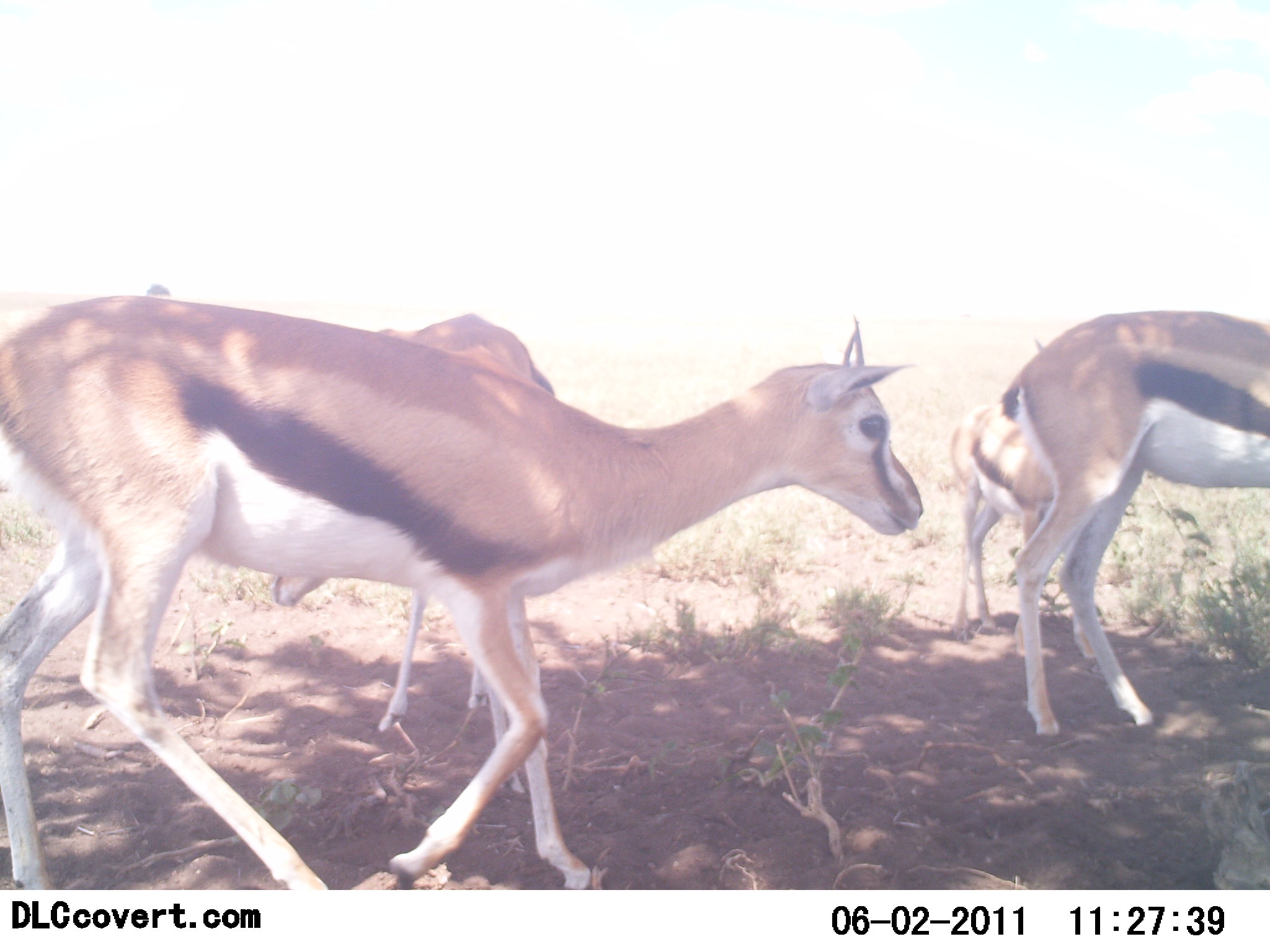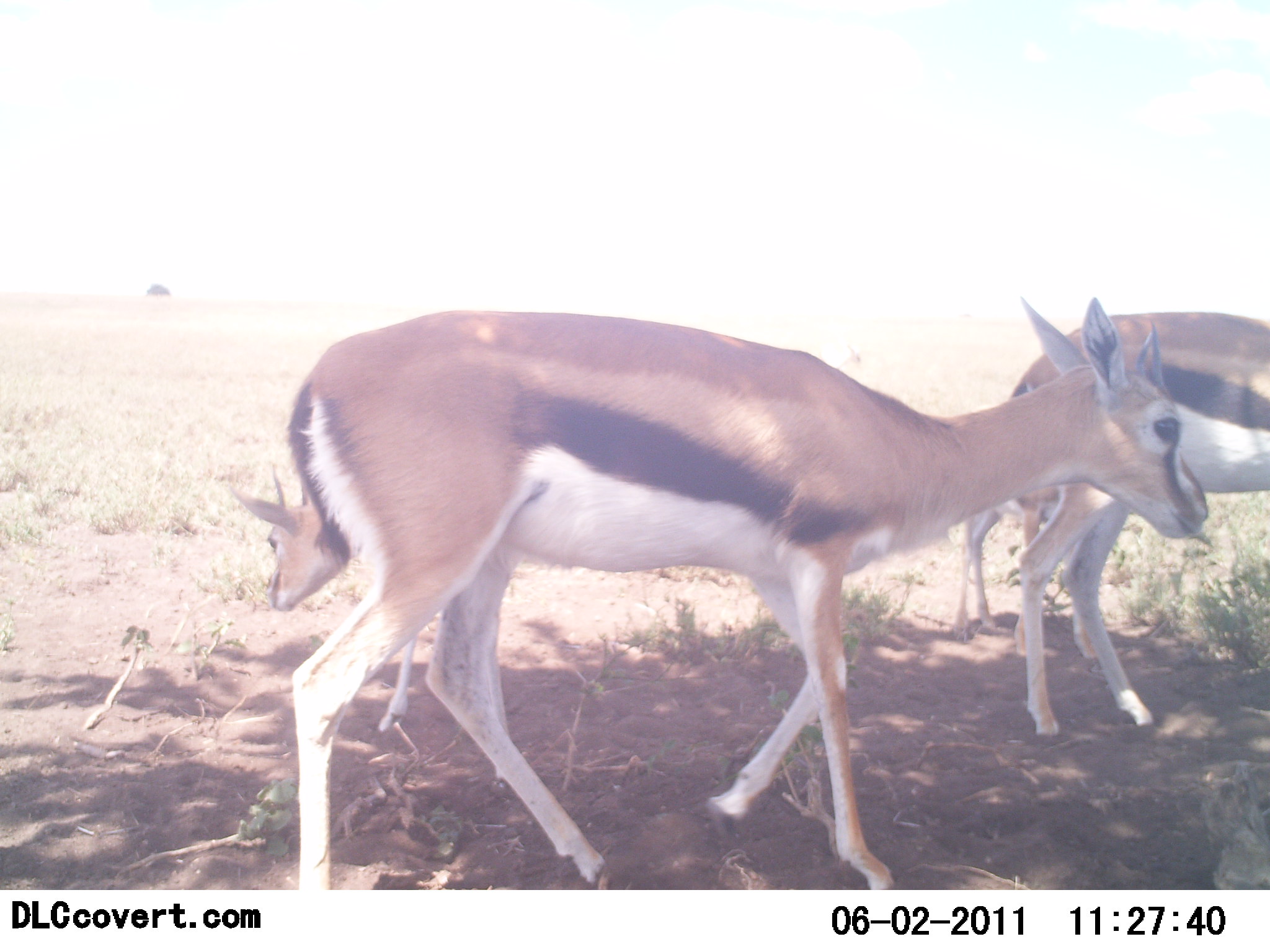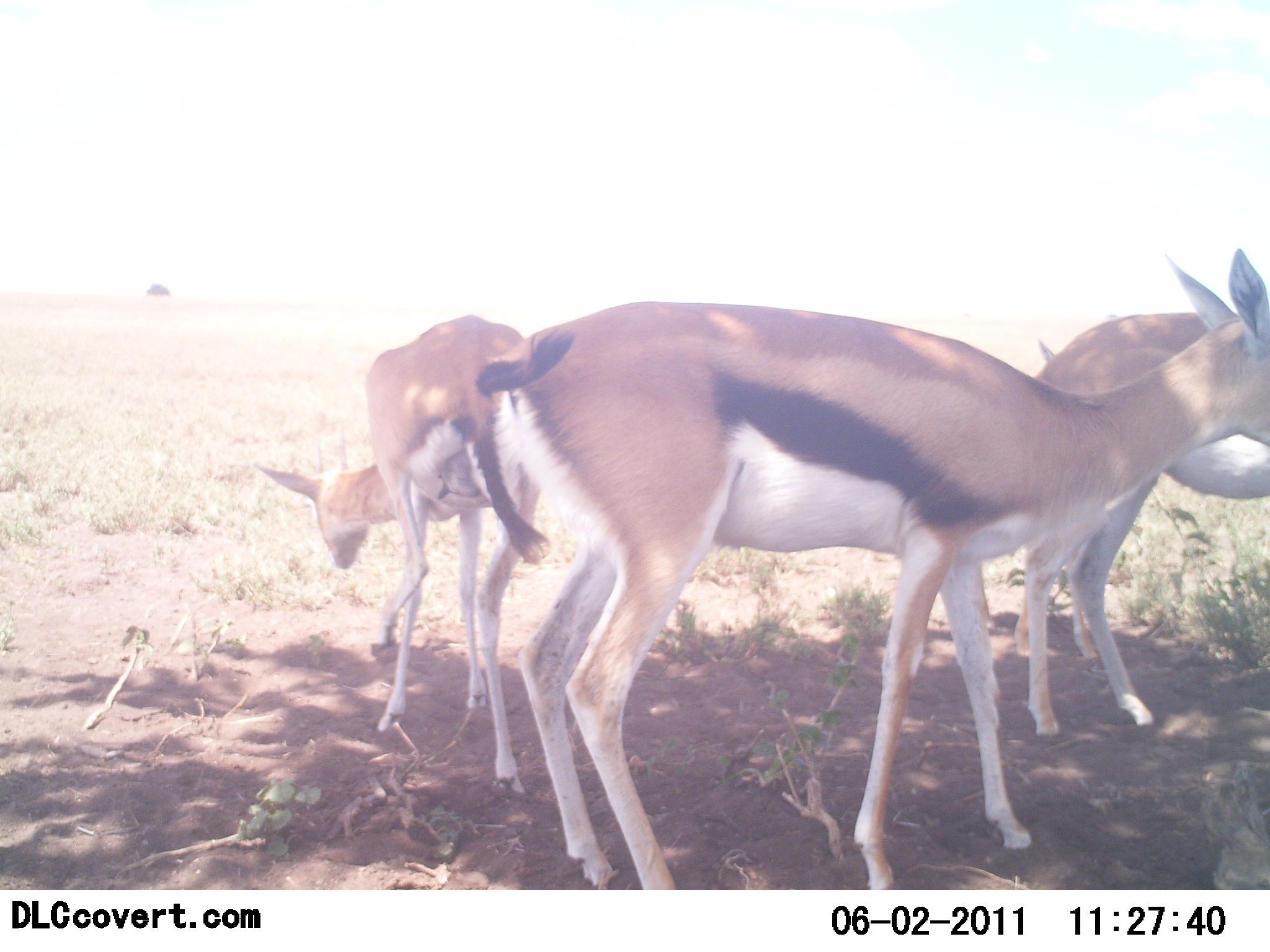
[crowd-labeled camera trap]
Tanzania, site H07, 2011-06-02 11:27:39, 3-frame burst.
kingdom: Animalia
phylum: Chordata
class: Mammalia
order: Artiodactyla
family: Bovidae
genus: Eudorcas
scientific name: Eudorcas thomsonii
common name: thomson's gazelle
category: gazellethomsons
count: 4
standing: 73%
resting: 0%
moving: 64%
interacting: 0%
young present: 0%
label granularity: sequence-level